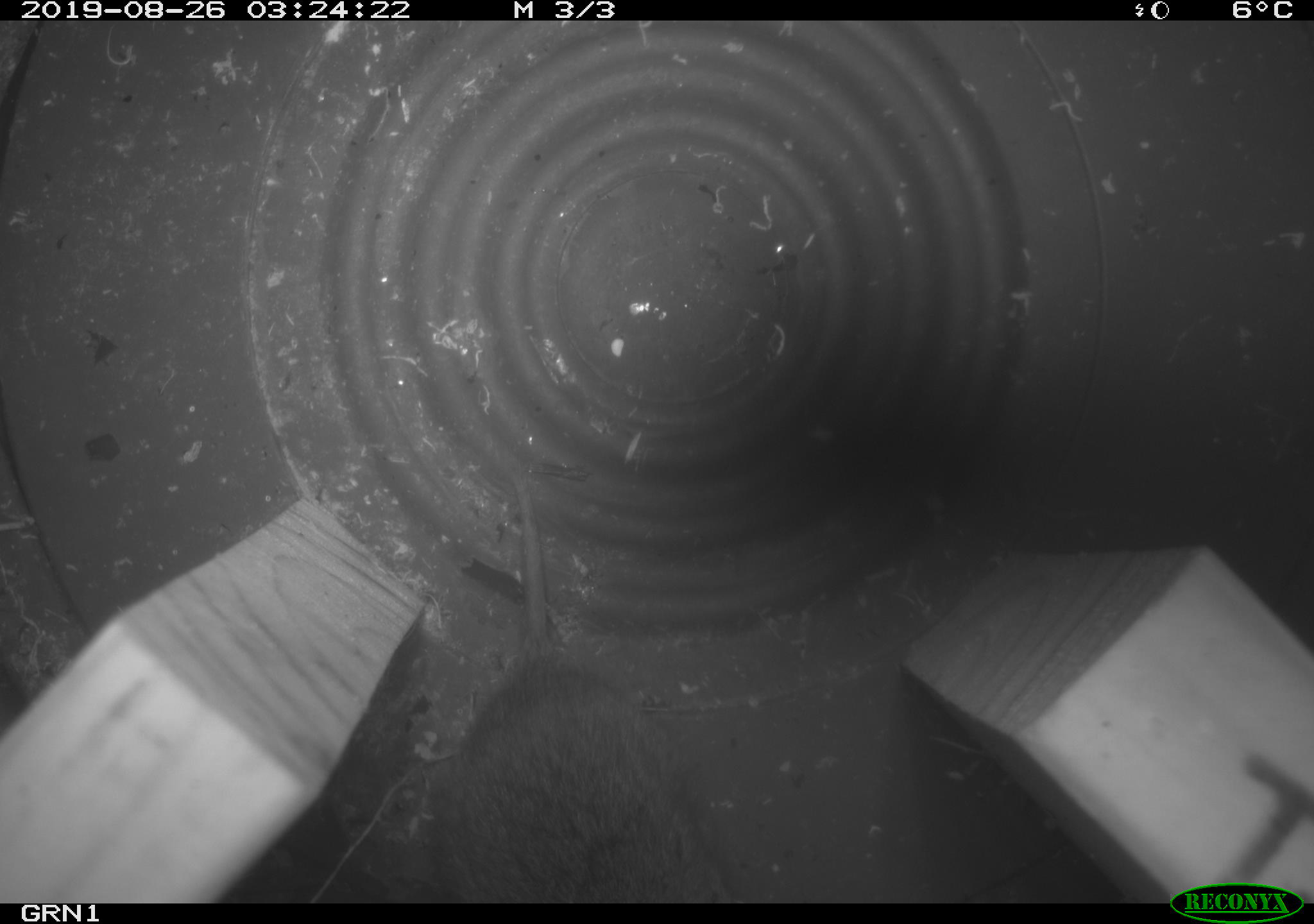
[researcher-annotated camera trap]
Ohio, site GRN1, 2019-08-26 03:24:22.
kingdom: Animalia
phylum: Chordata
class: Mammalia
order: Rodentia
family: Cricetidae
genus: Microtus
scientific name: Microtus pennsylvanicus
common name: meadow vole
Meadow vole (Microtus pennsylvanicus).